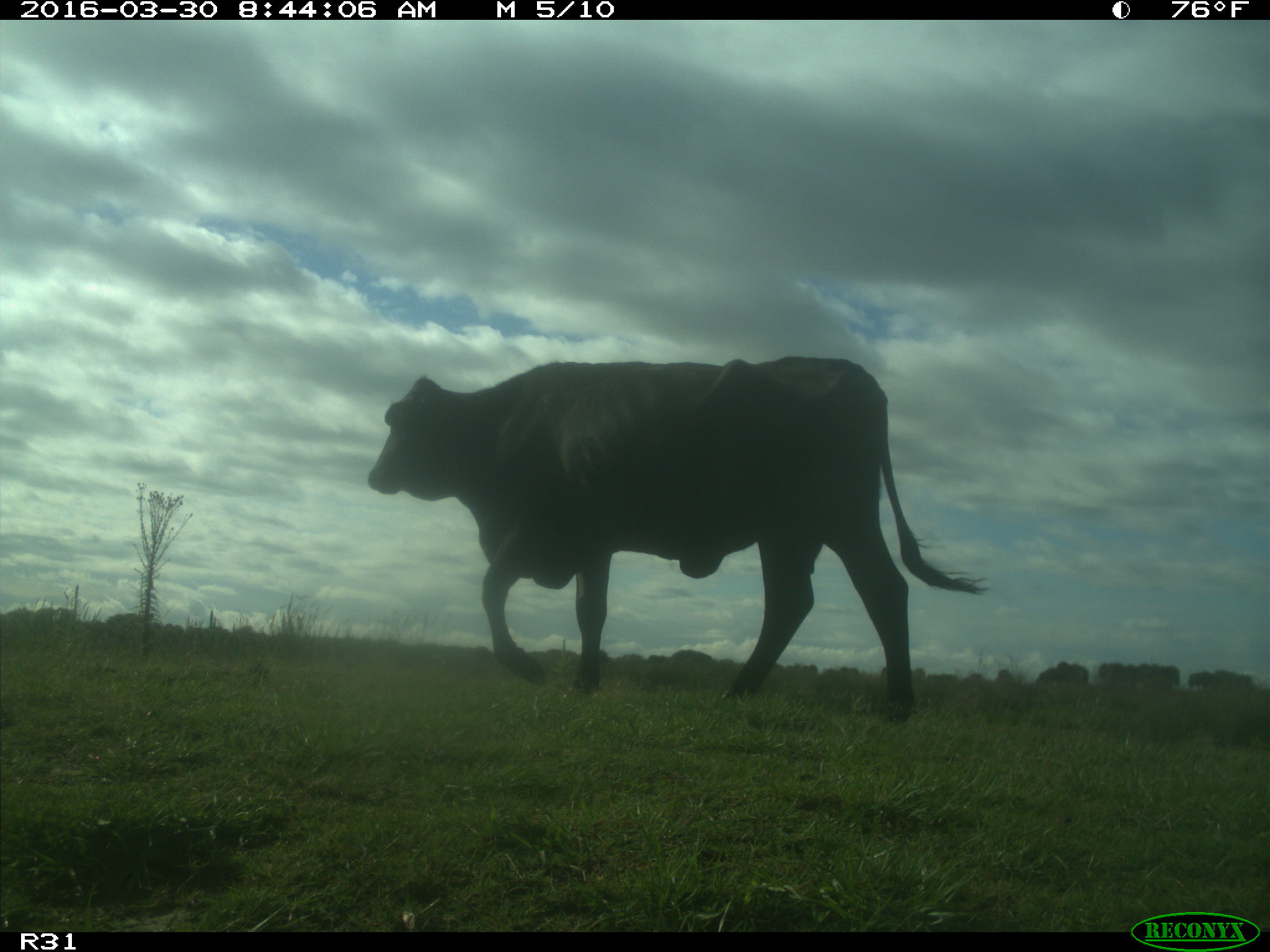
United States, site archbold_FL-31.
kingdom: Animalia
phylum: Chordata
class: Mammalia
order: Artiodactyla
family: Bovidae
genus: Bos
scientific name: Bos taurus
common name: domestic cow